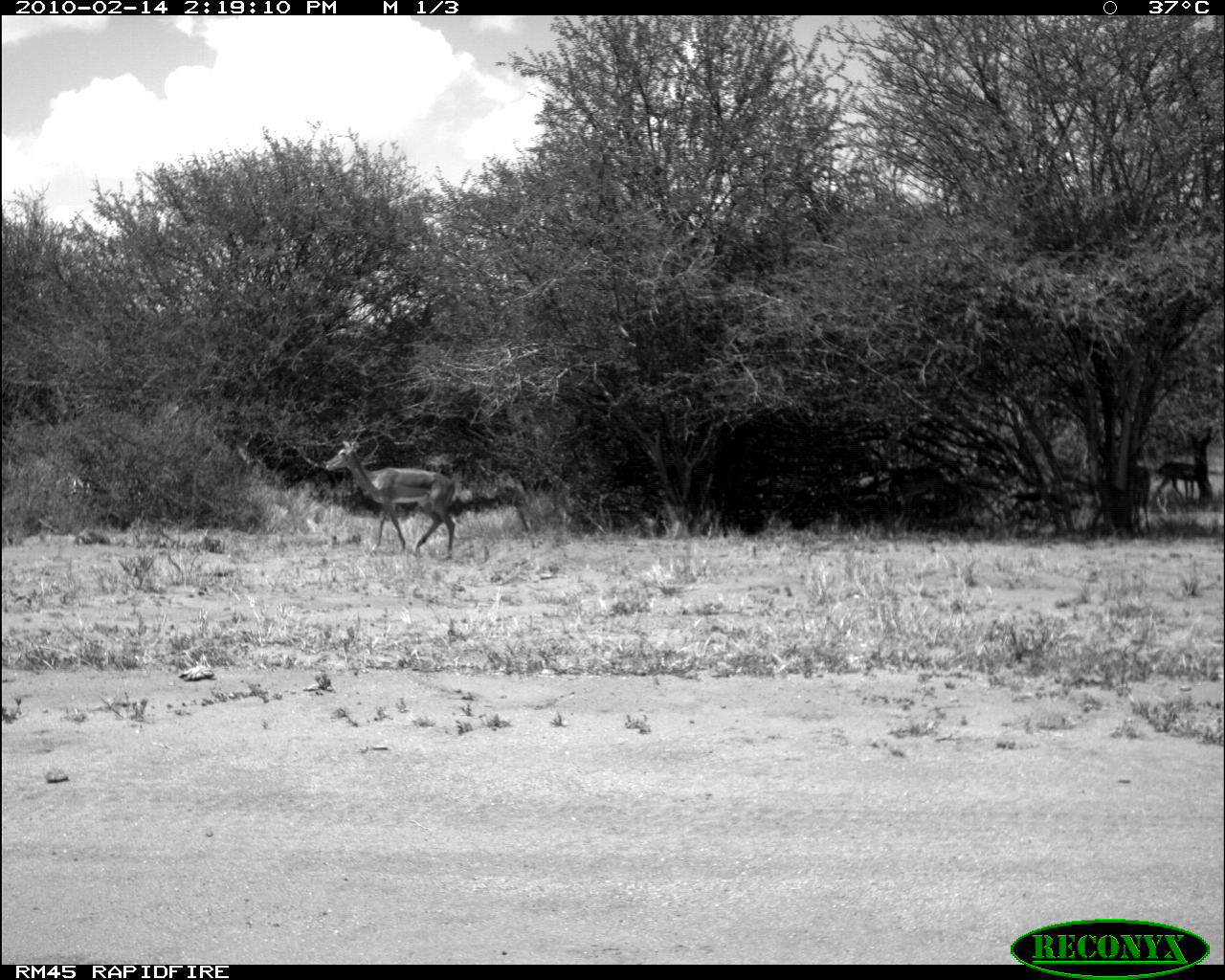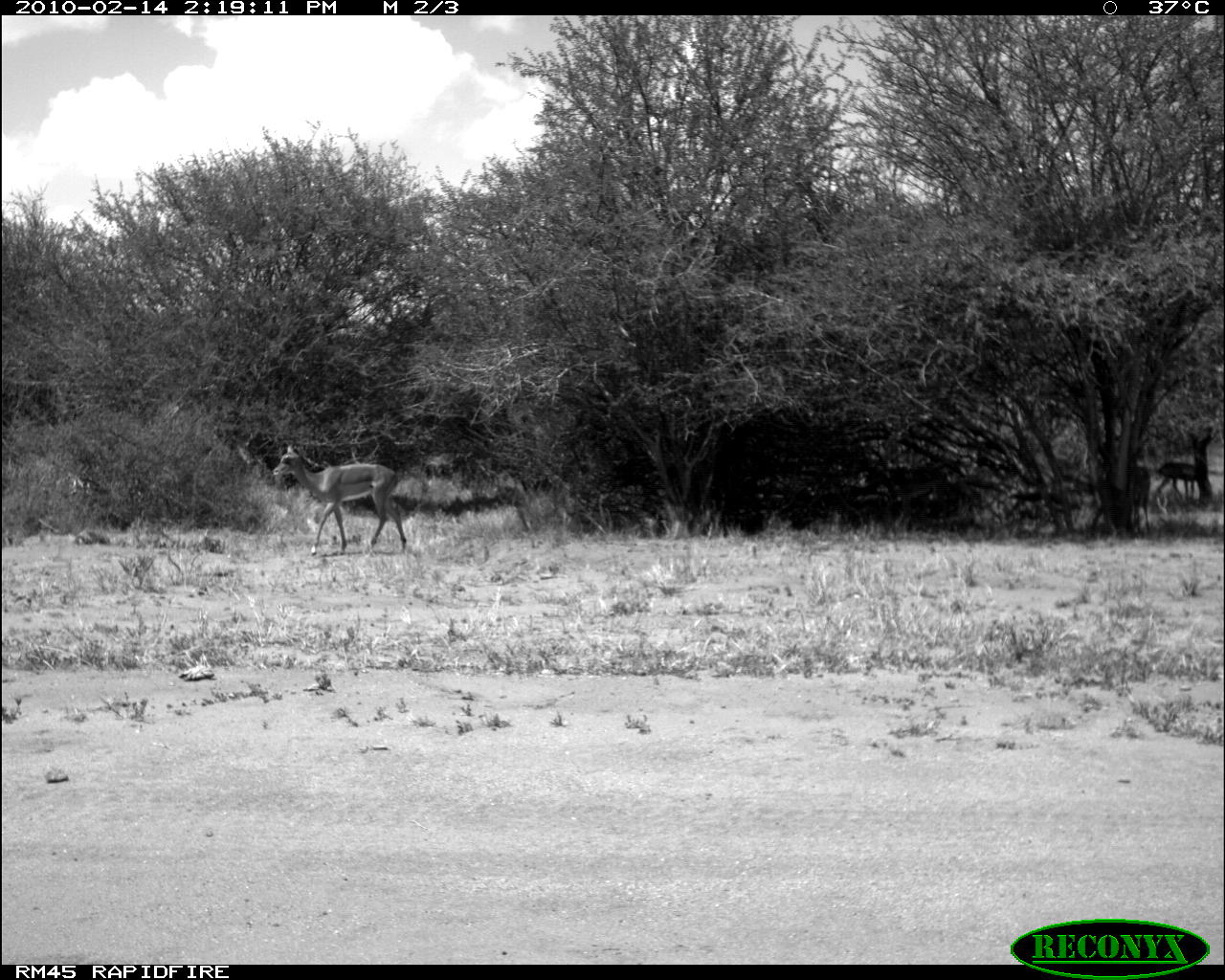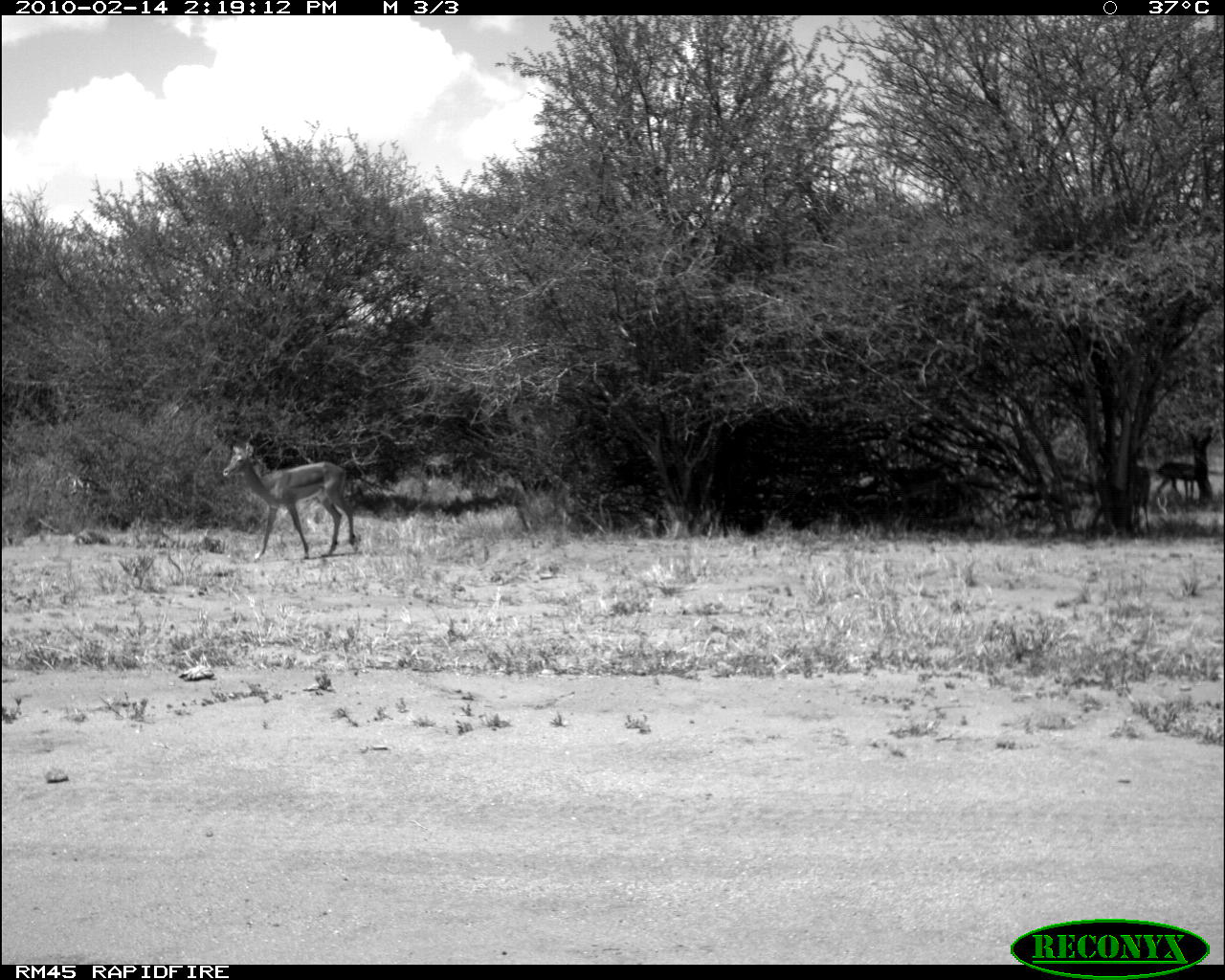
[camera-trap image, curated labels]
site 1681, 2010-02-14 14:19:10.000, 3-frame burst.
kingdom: Animalia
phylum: Chordata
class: Mammalia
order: Artiodactyla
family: Bovidae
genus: Aepyceros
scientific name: Aepyceros melampus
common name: impala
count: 3